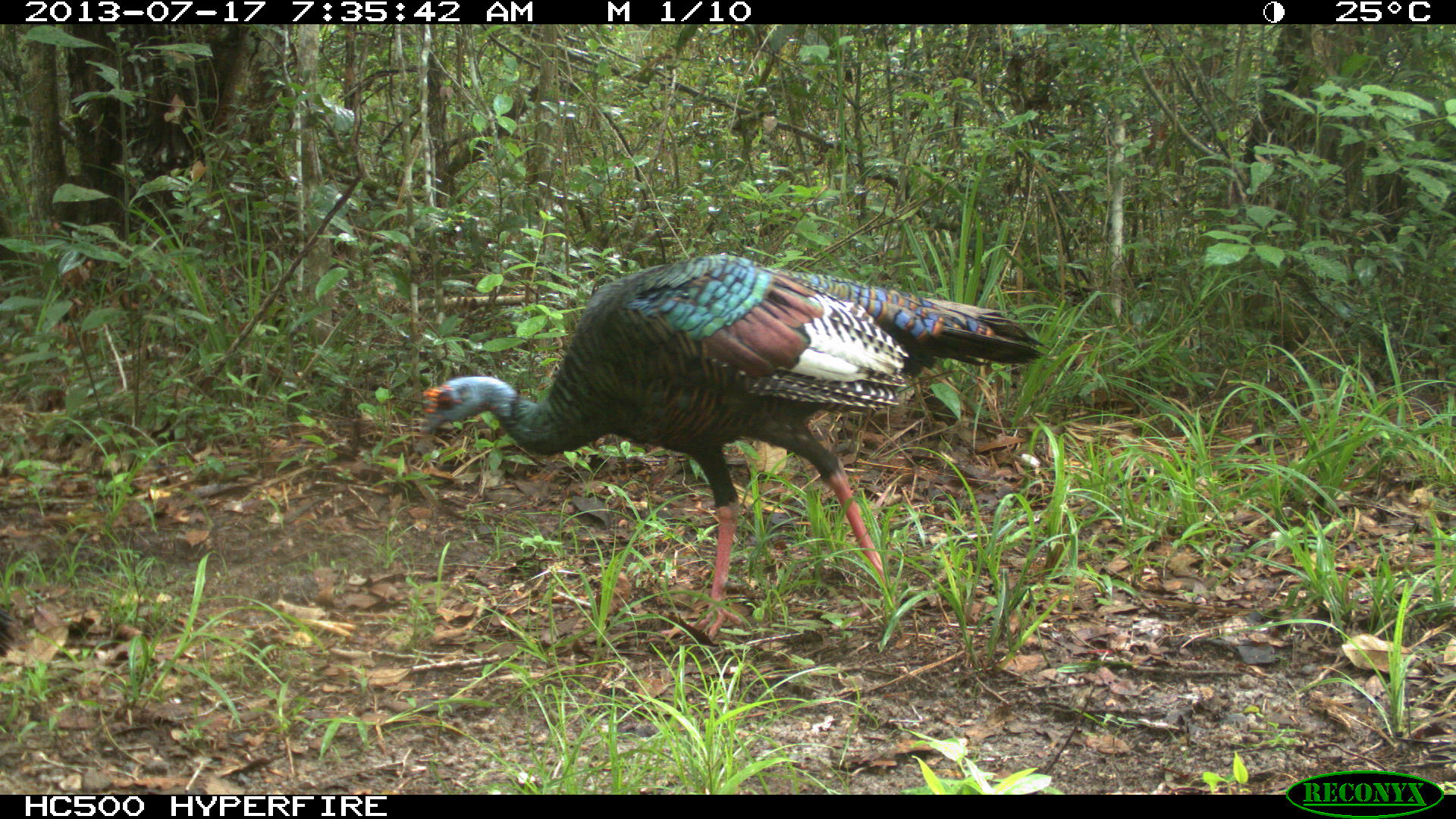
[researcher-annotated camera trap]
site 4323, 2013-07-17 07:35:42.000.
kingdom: Animalia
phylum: Chordata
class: Aves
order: Galliformes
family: Phasianidae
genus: Meleagris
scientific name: Meleagris ocellata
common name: ocellated turkey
Meleagris ocellata (ocellated turkey), count 1, sex male.